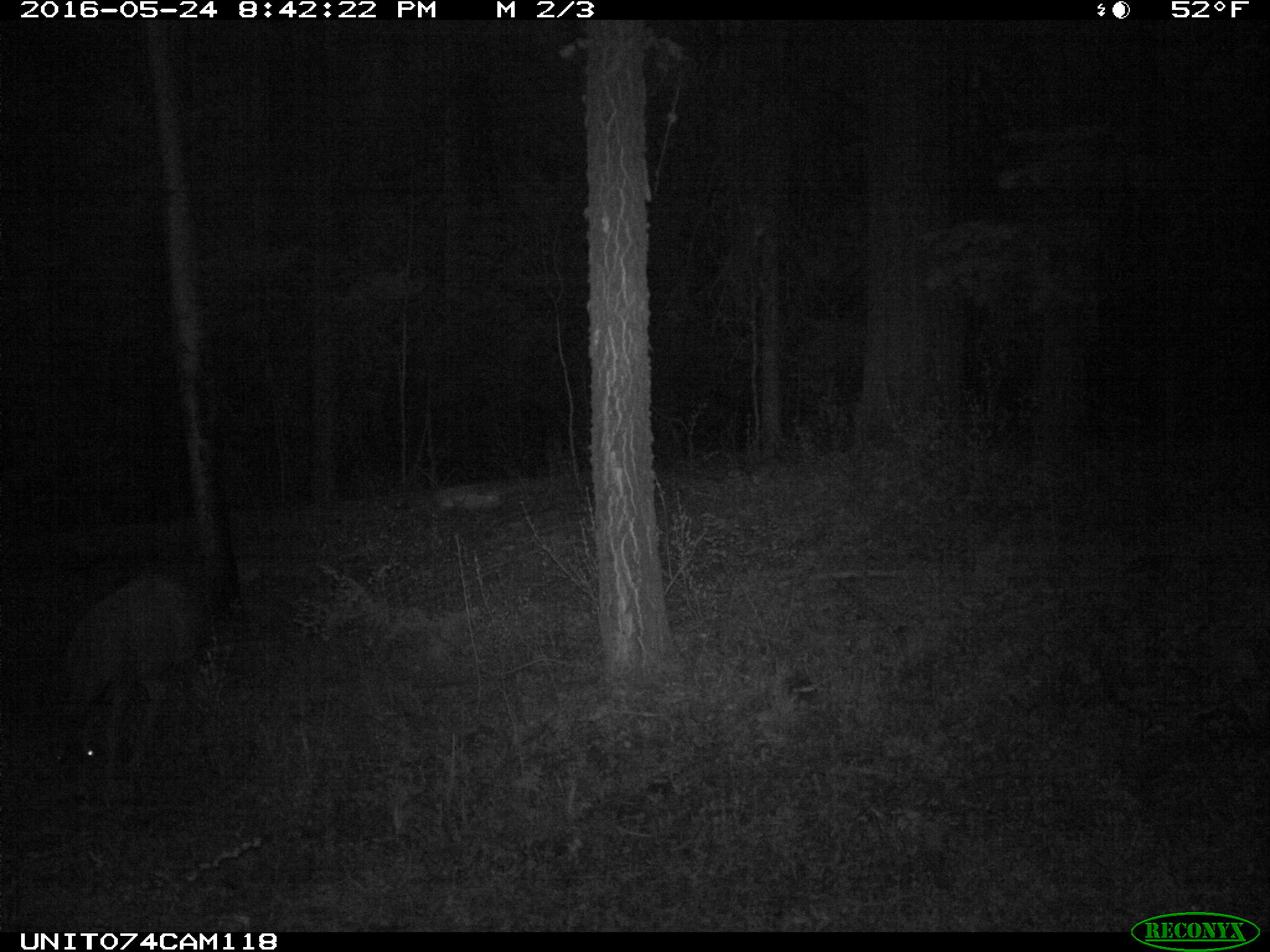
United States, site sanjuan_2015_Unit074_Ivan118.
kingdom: Animalia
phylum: Chordata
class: Mammalia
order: Artiodactyla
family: Cervidae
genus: Odocoileus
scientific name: Odocoileus hemionus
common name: mule deer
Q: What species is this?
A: Odocoileus hemionus (mule deer).